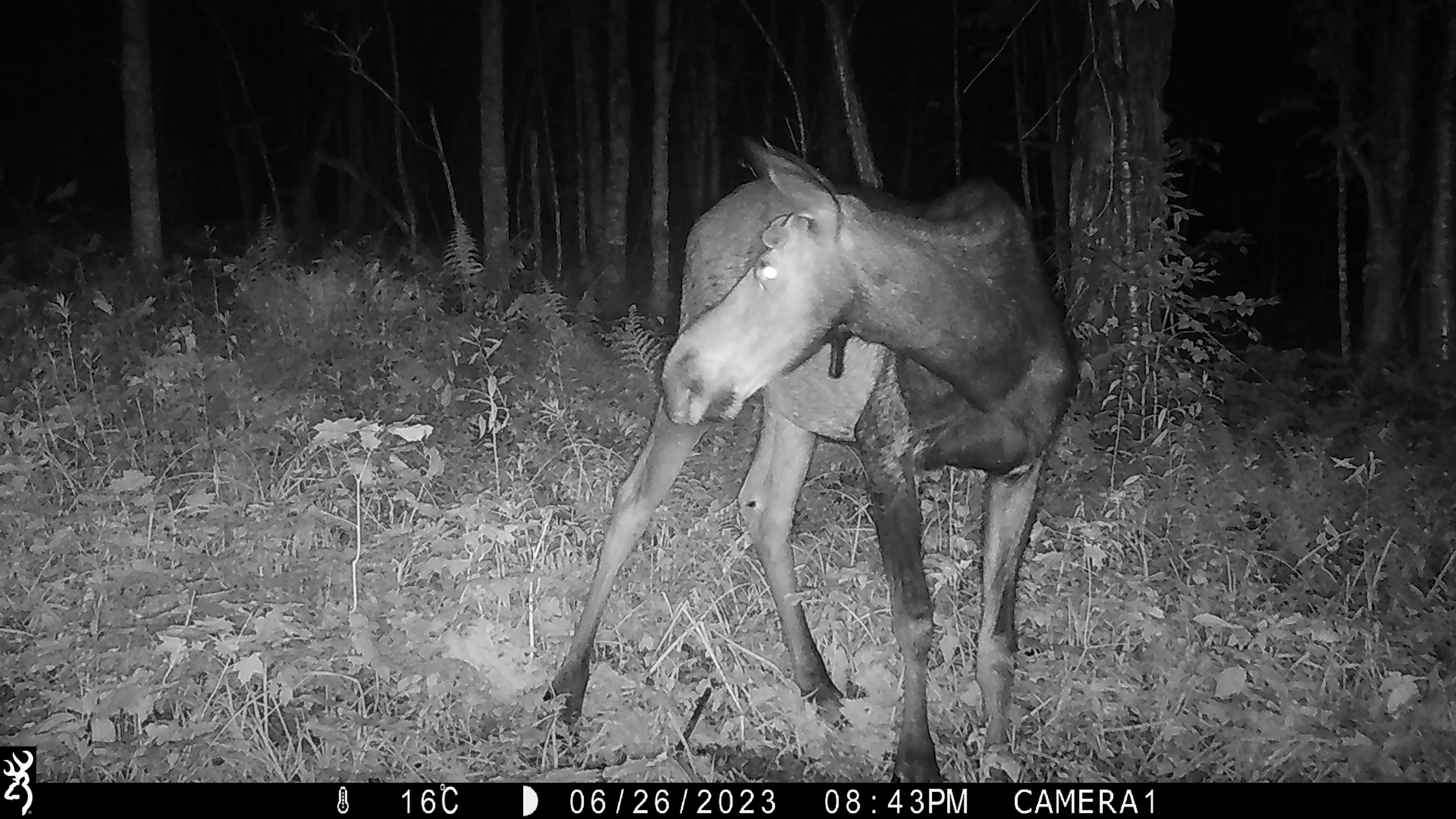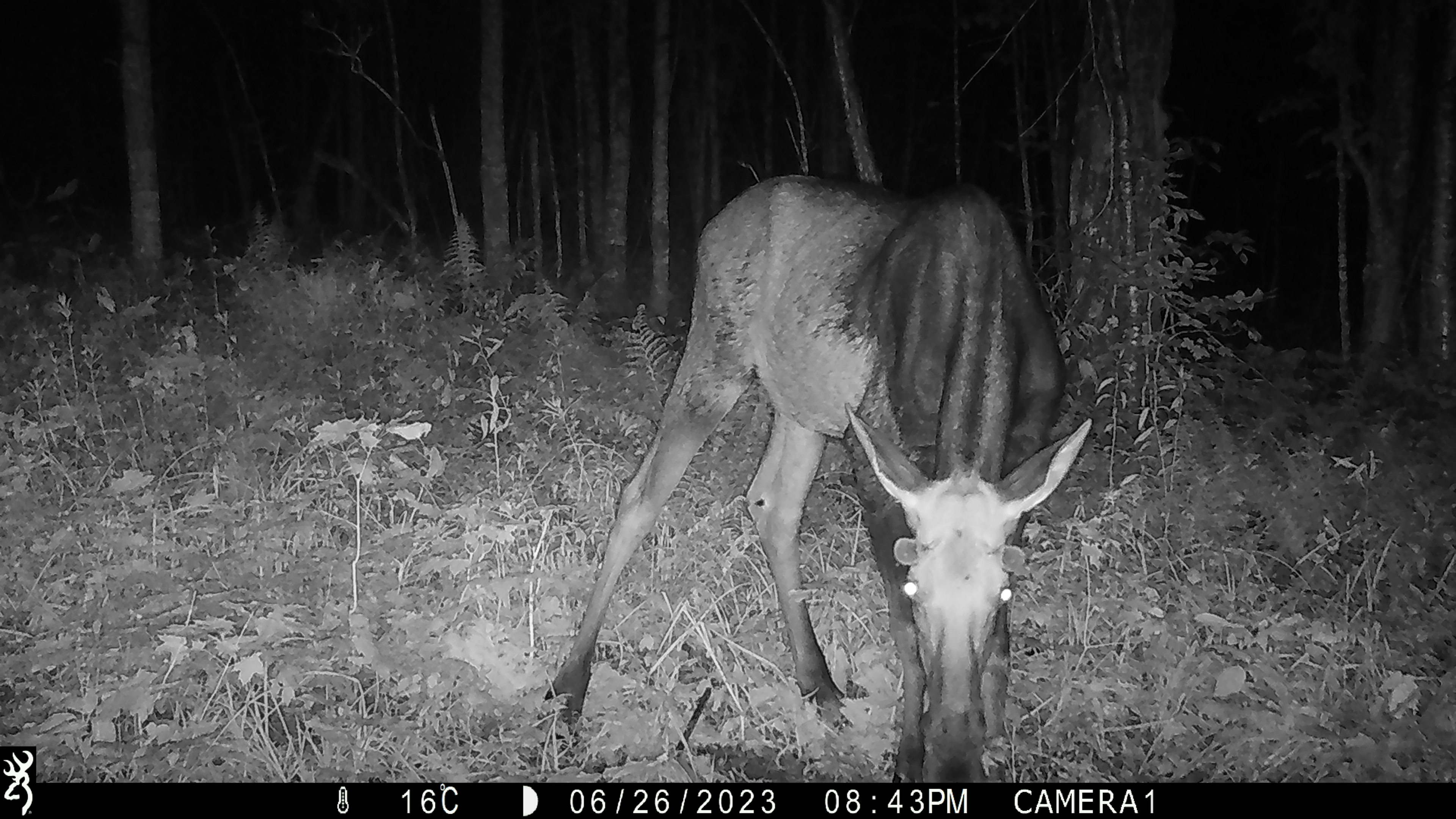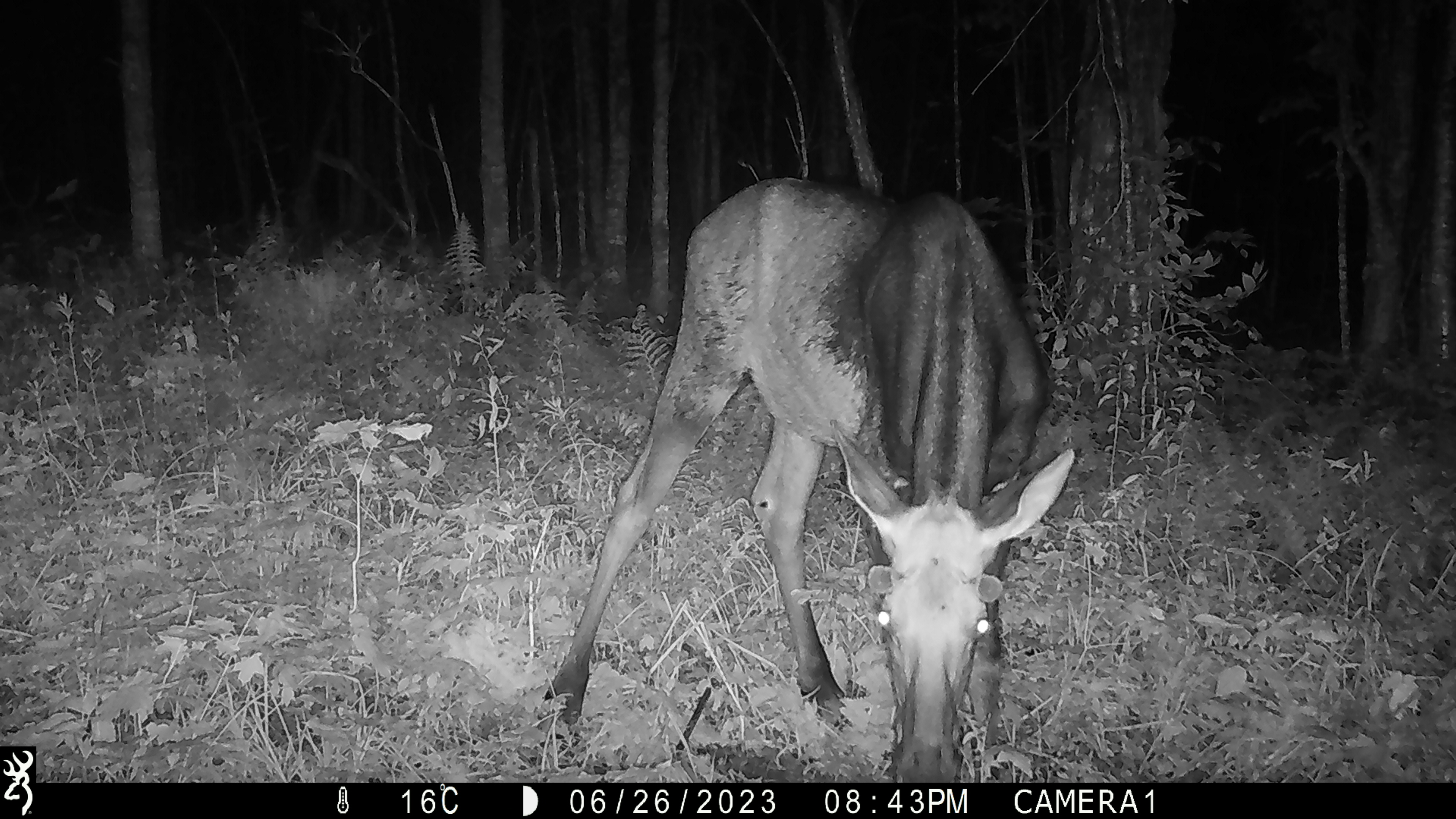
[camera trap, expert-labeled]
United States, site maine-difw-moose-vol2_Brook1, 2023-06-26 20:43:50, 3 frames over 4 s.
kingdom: Animalia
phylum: Chordata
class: Mammalia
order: Artiodactyla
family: Cervidae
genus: Alces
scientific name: Alces alces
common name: moose